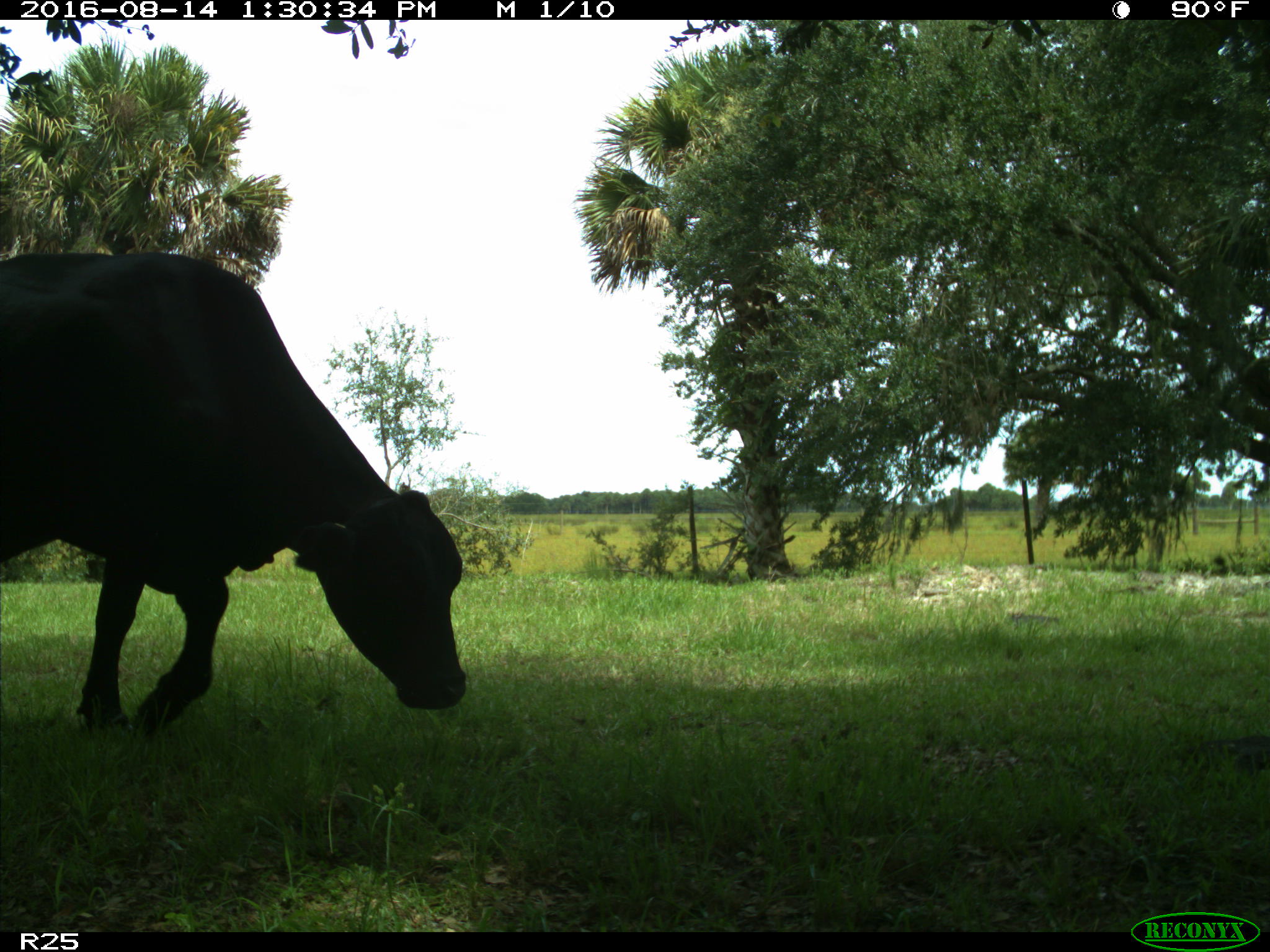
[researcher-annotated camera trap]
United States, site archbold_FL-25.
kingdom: Animalia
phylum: Chordata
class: Mammalia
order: Artiodactyla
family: Bovidae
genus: Bos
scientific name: Bos taurus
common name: domestic cow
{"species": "Bos taurus (domestic cow)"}